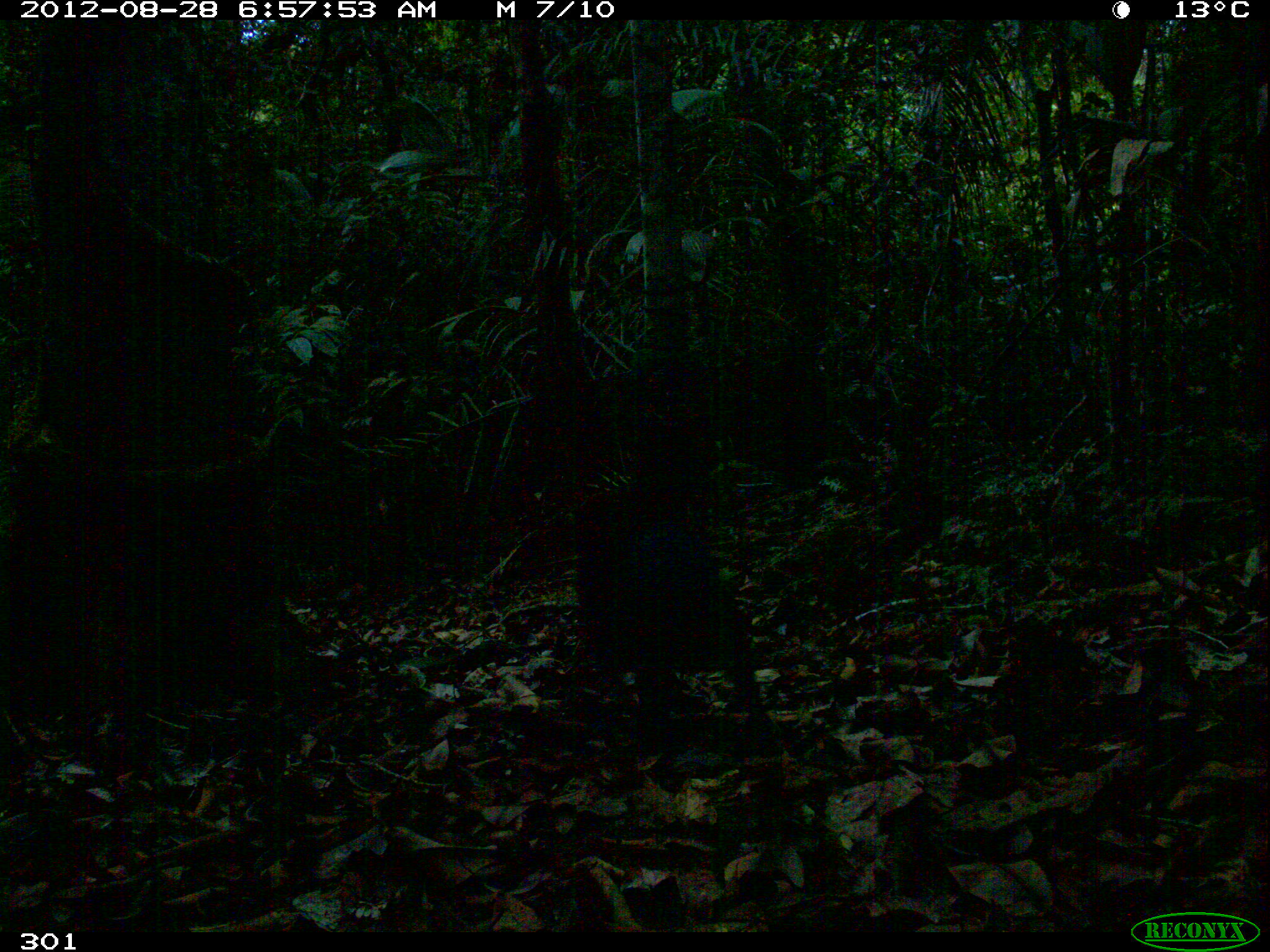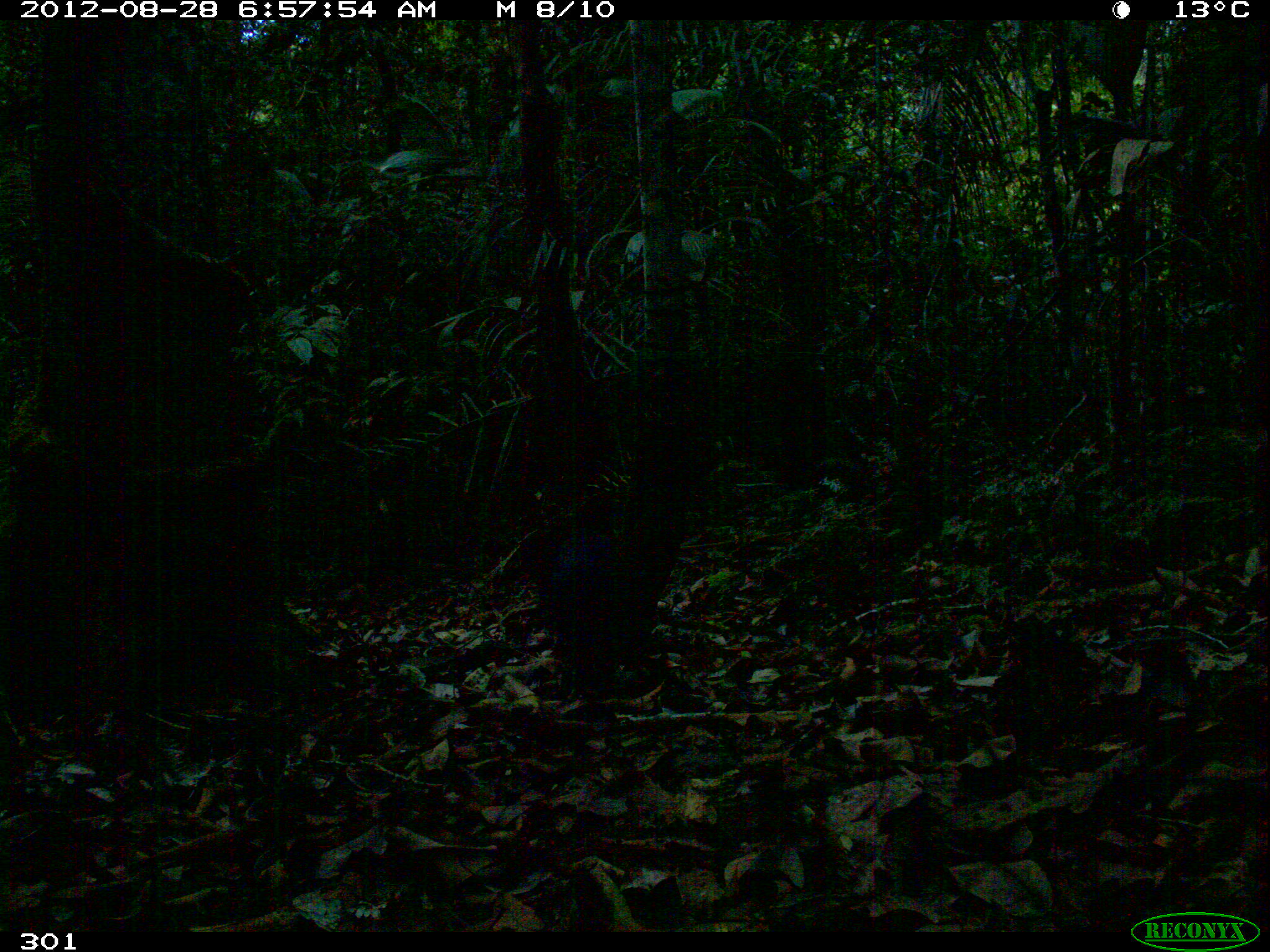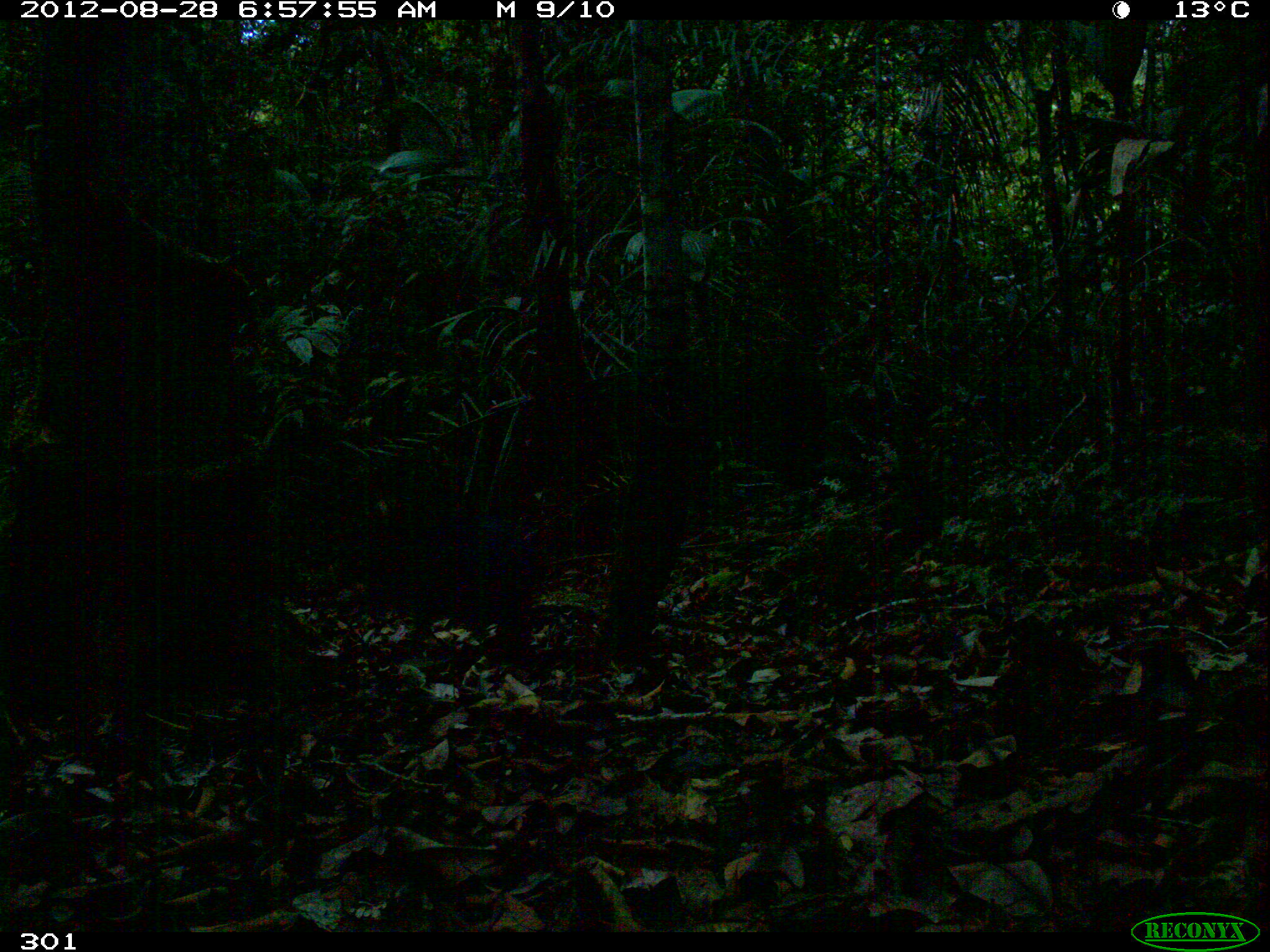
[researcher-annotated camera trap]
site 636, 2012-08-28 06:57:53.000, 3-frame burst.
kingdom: Animalia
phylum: Chordata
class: Mammalia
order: Artiodactyla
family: Tayassuidae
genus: Pecari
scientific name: Pecari tajacu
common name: collared peccary